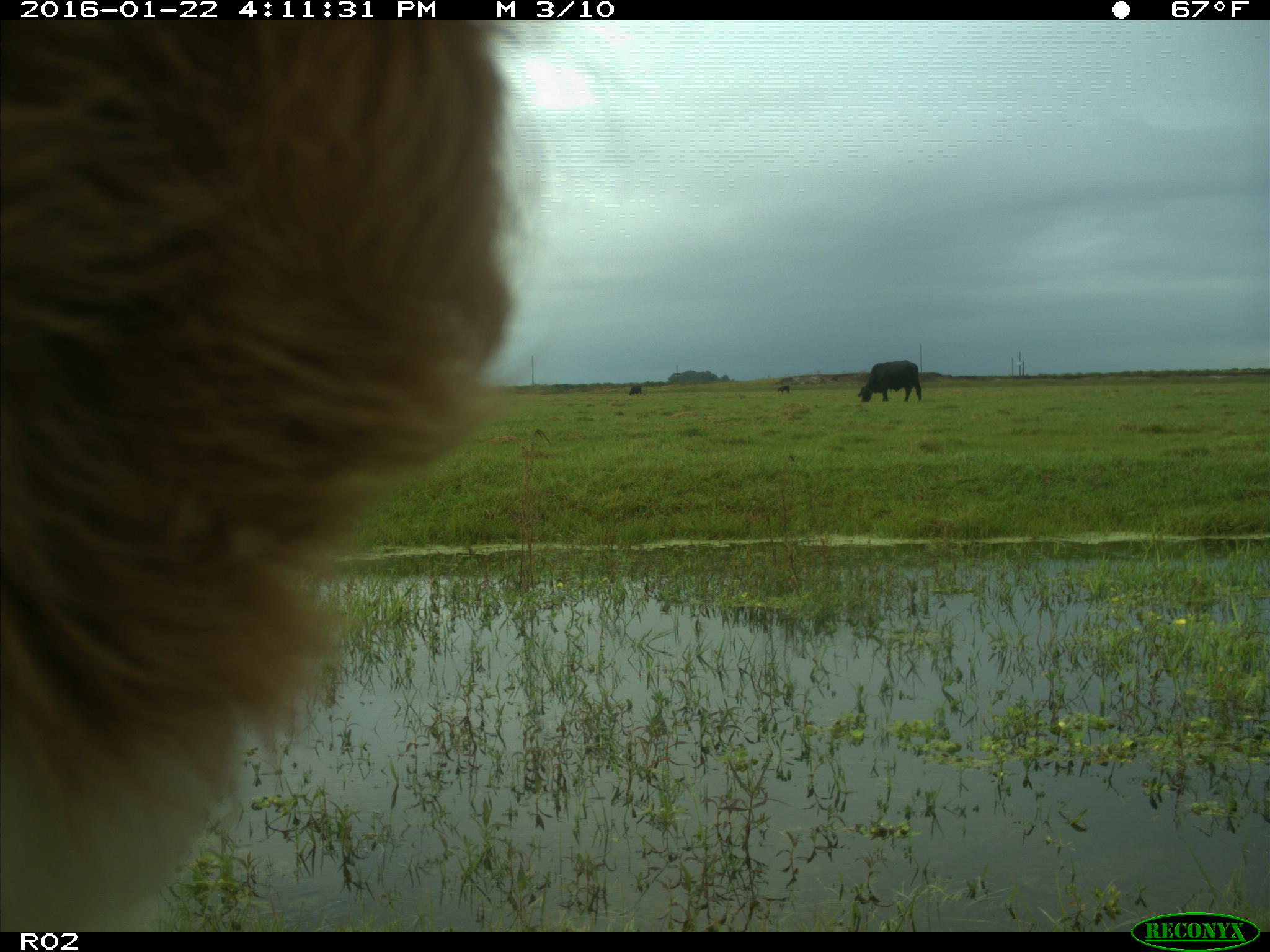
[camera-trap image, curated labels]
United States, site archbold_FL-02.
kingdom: Animalia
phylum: Chordata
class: Mammalia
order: Artiodactyla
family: Bovidae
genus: Bos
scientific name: Bos taurus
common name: domestic cow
Bos taurus (domestic cow).